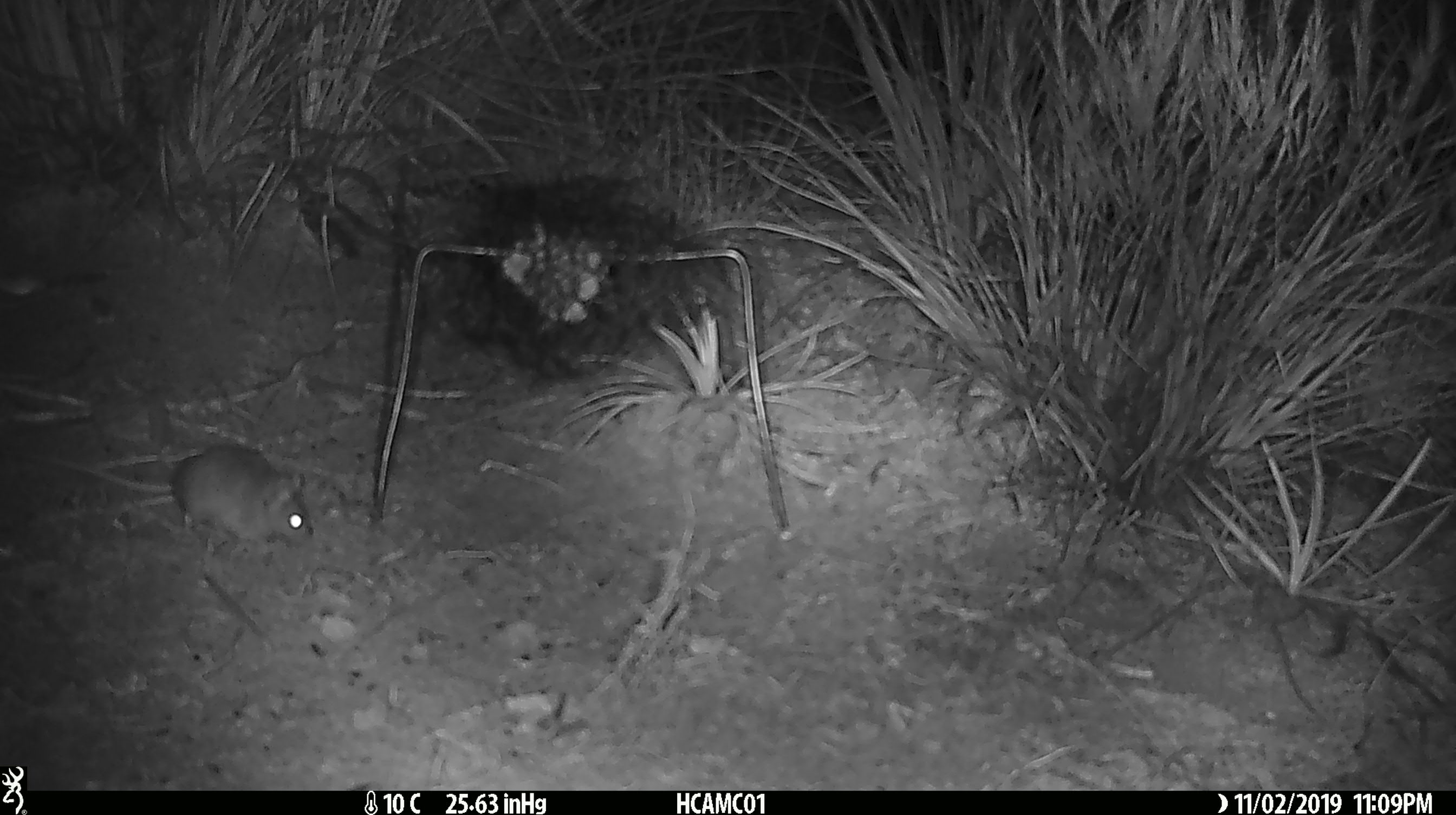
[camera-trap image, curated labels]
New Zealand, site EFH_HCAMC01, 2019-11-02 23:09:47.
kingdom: Animalia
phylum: Chordata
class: Mammalia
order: Rodentia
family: Muridae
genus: Mus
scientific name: Mus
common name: mouse